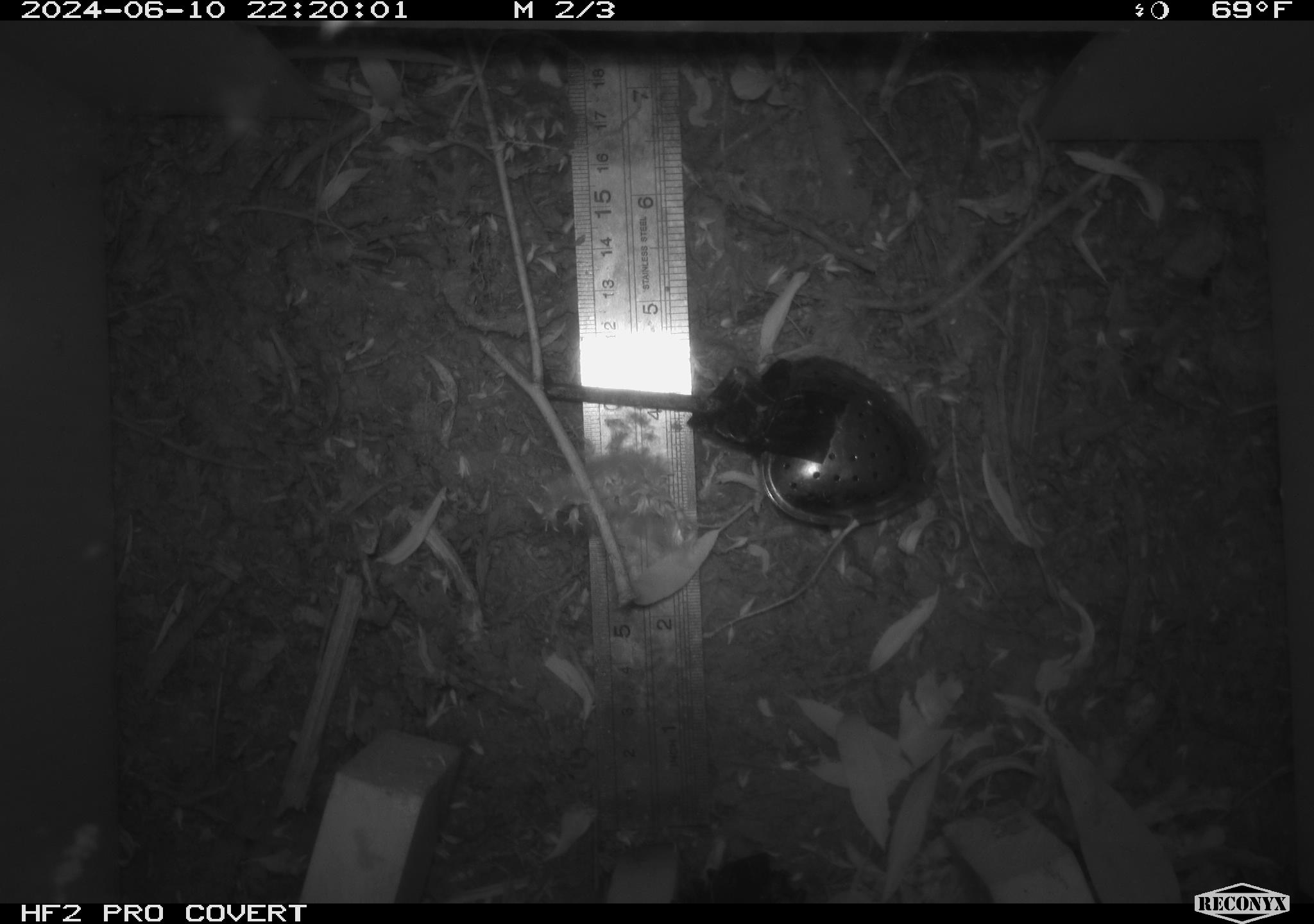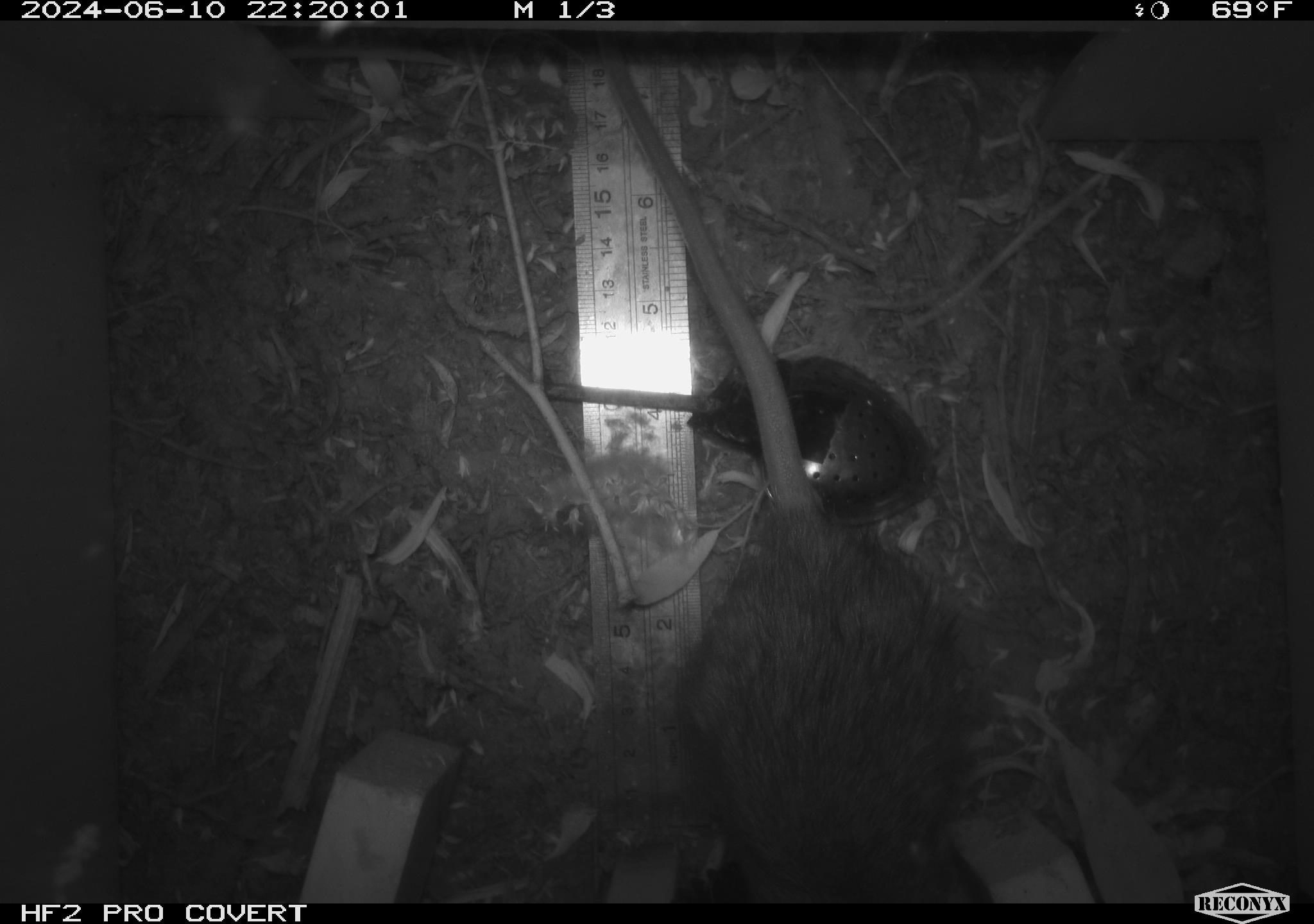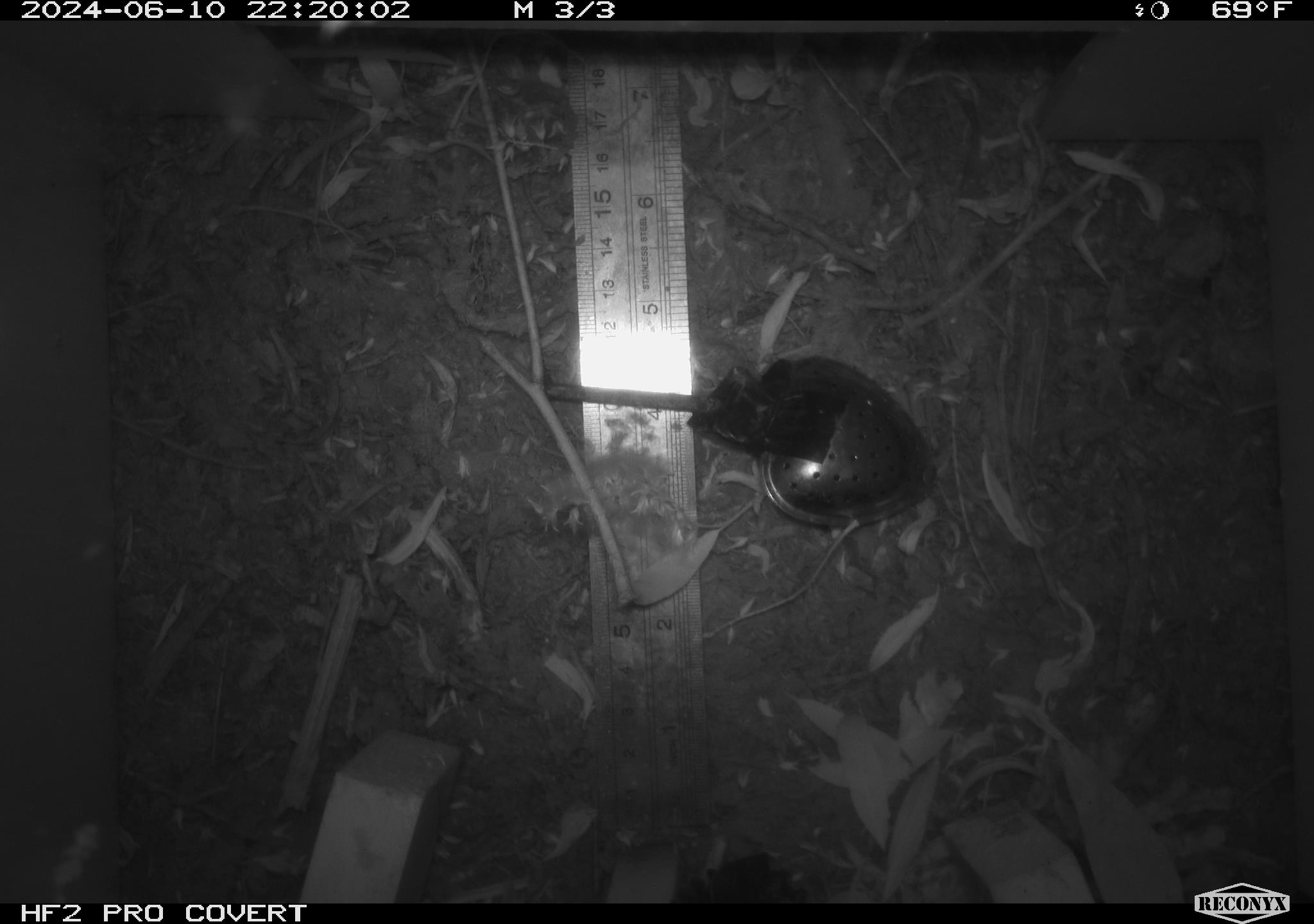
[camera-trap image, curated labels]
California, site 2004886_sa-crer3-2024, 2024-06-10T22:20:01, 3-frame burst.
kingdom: Animalia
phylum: Chordata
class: Mammalia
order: Rodentia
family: Muridae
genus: Rattus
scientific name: Rattus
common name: rat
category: rattus species